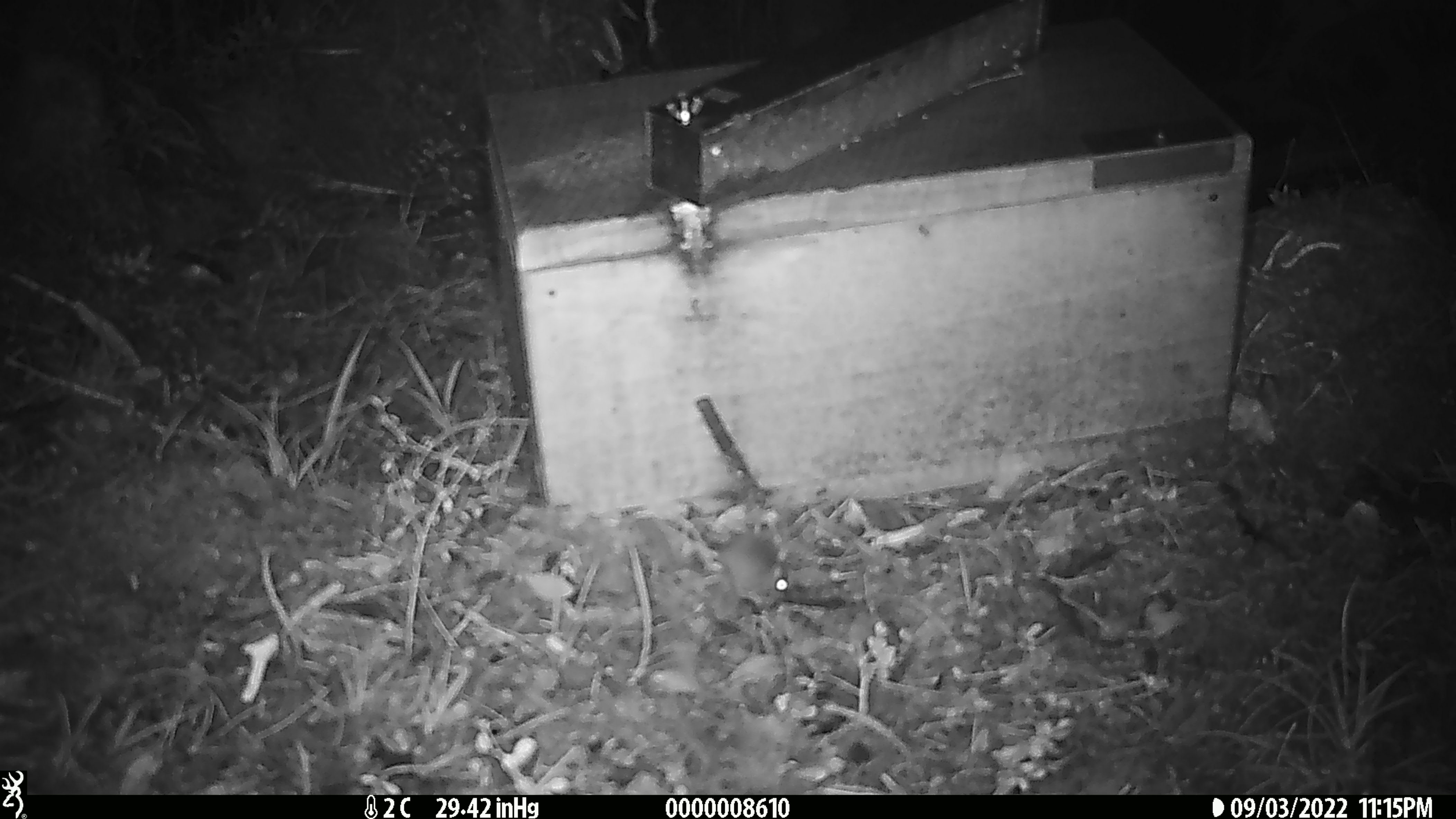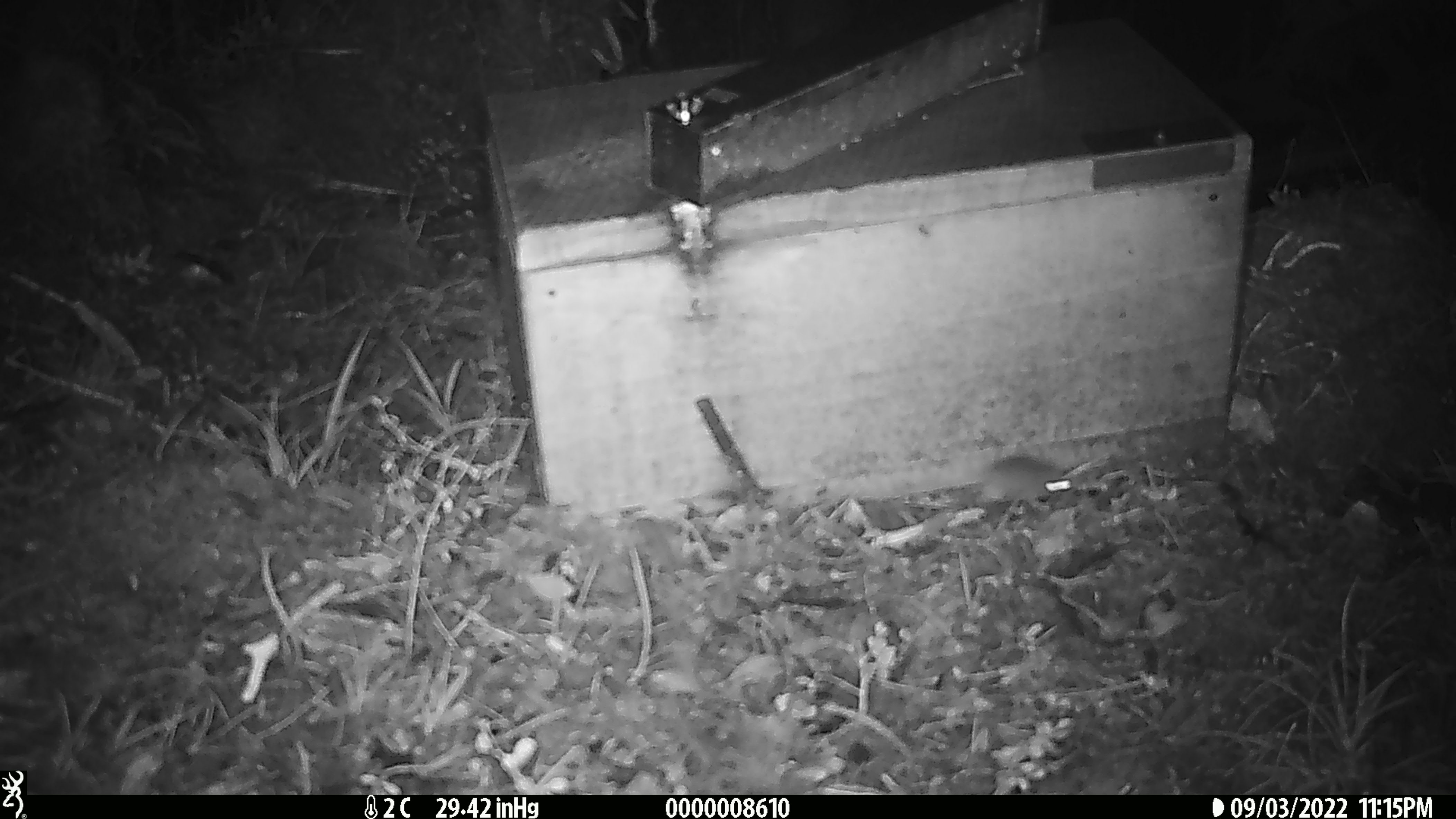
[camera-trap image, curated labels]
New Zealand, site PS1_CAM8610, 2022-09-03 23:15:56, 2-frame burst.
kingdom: Animalia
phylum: Chordata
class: Mammalia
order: Rodentia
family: Muridae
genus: Mus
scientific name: Mus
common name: mouse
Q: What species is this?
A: Mouse (Mus).